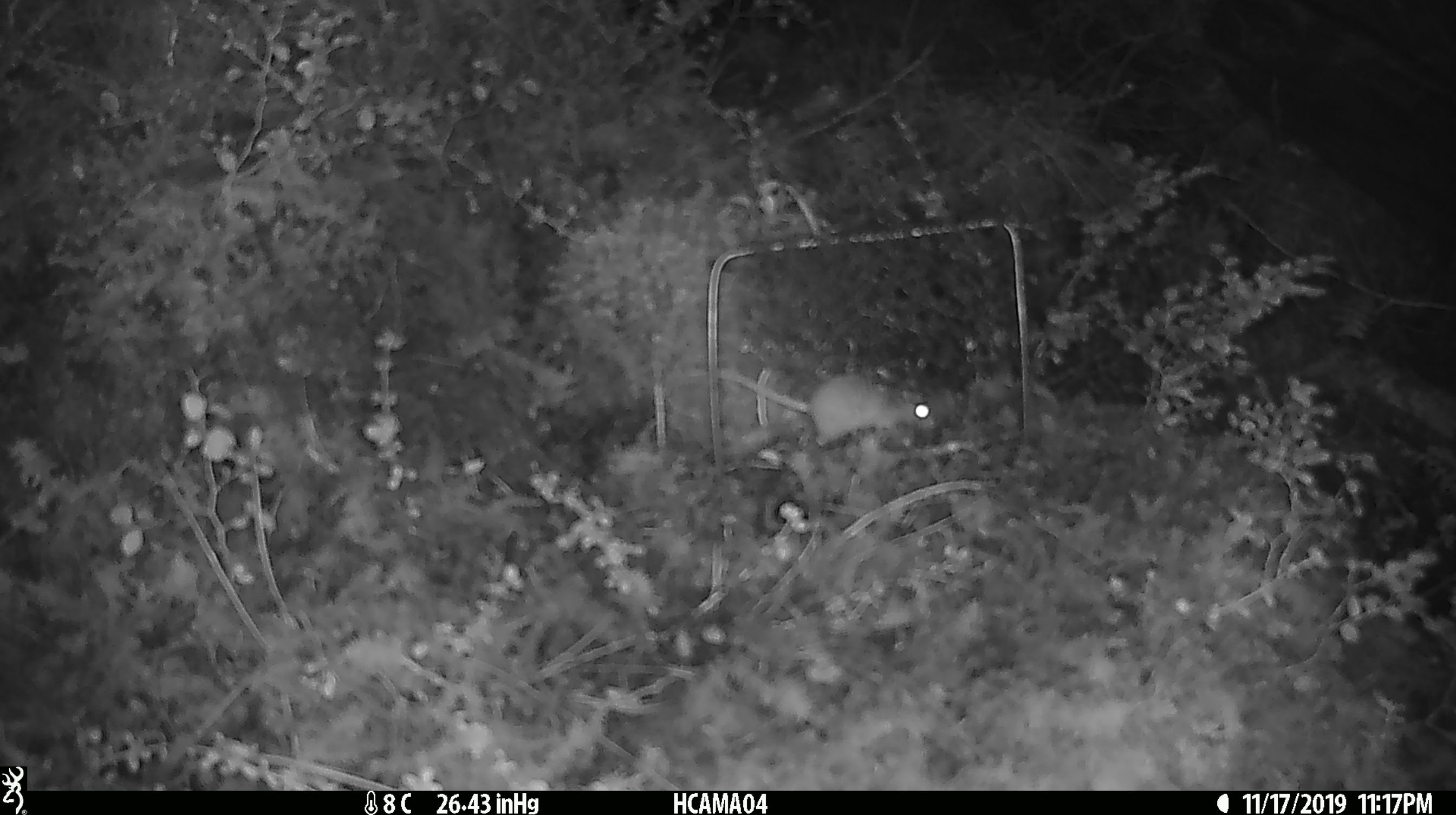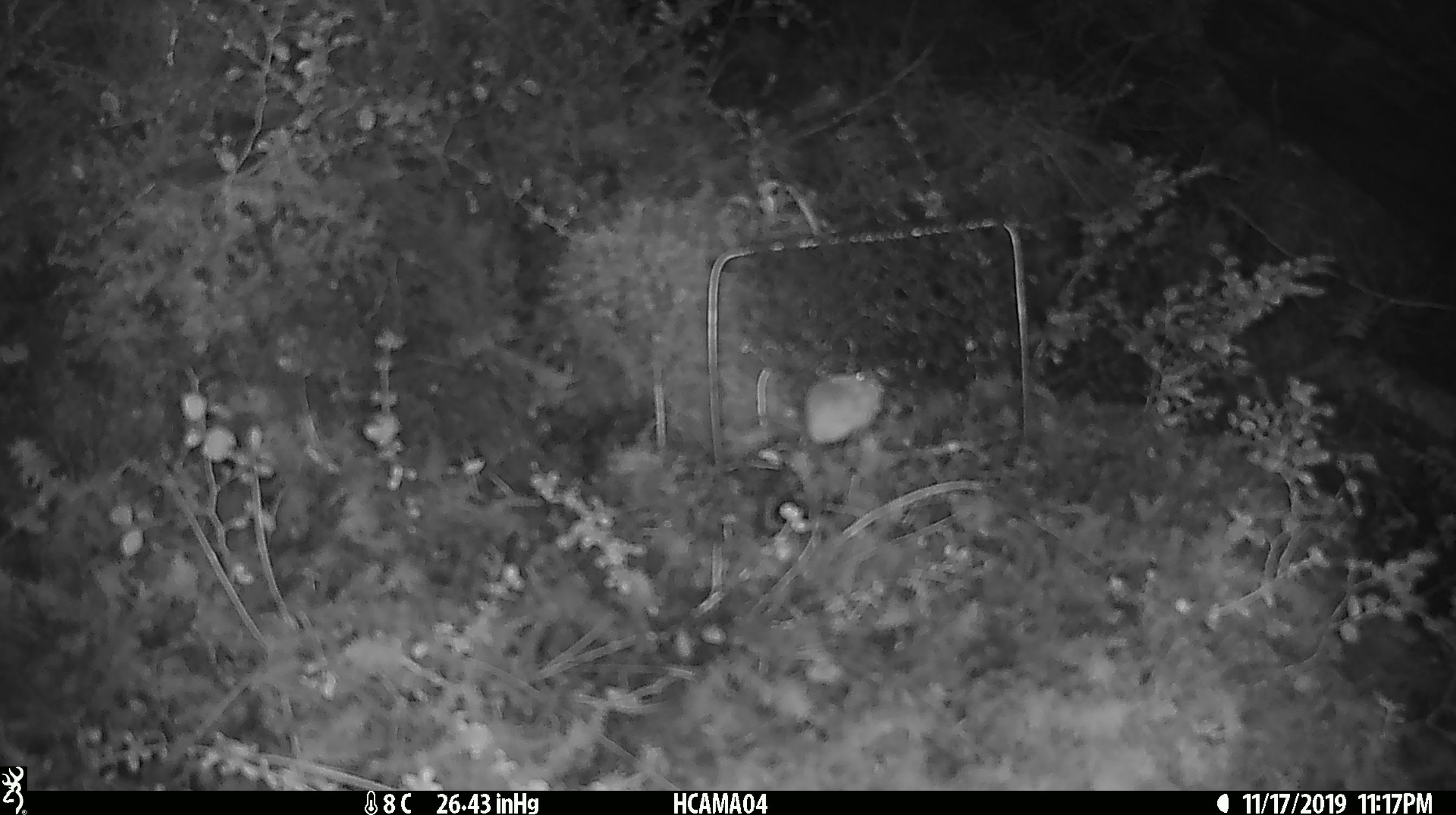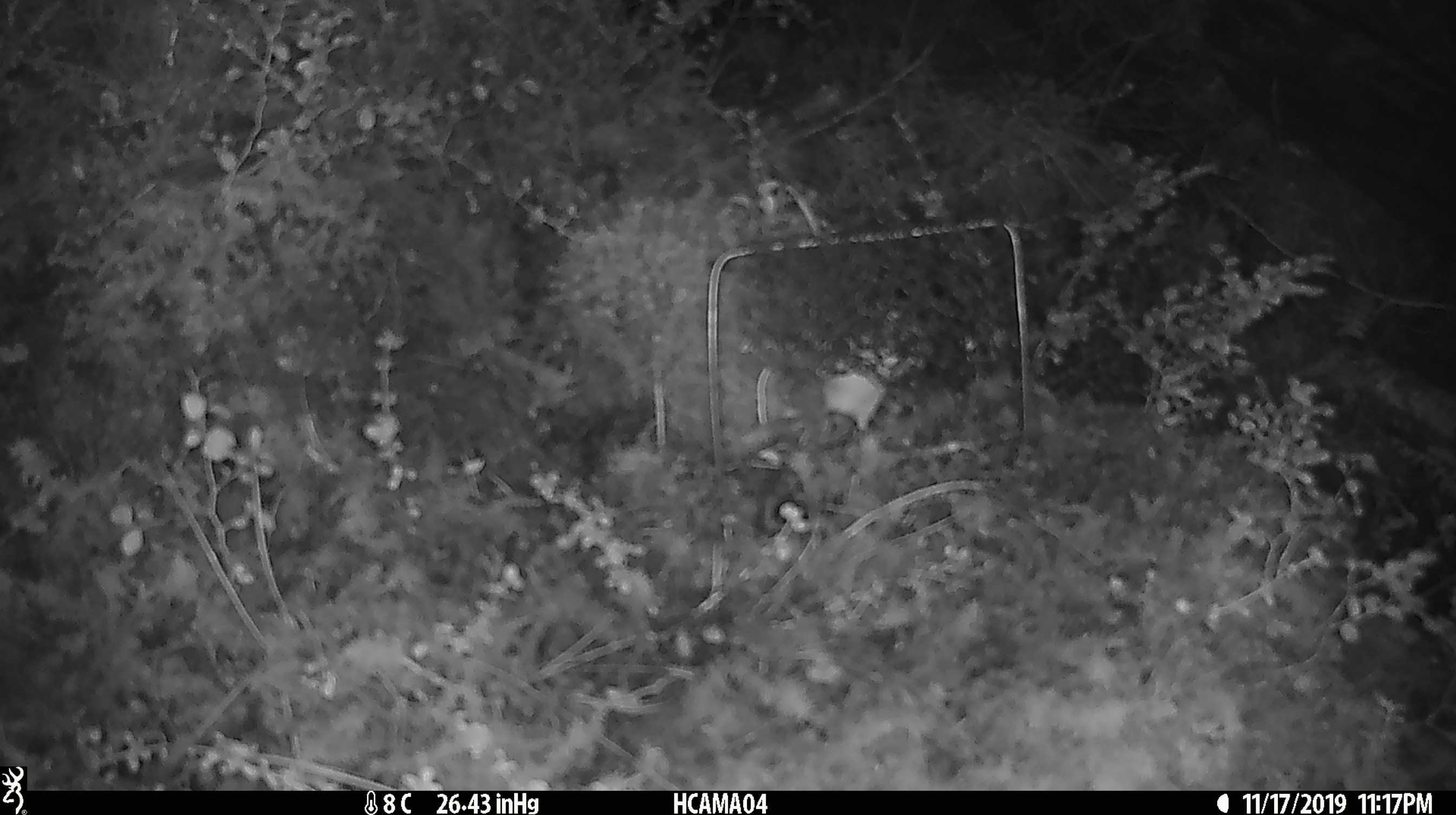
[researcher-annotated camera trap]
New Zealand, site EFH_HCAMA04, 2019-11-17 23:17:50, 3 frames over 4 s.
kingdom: Animalia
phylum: Chordata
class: Mammalia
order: Rodentia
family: Muridae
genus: Mus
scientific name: Mus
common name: mouse